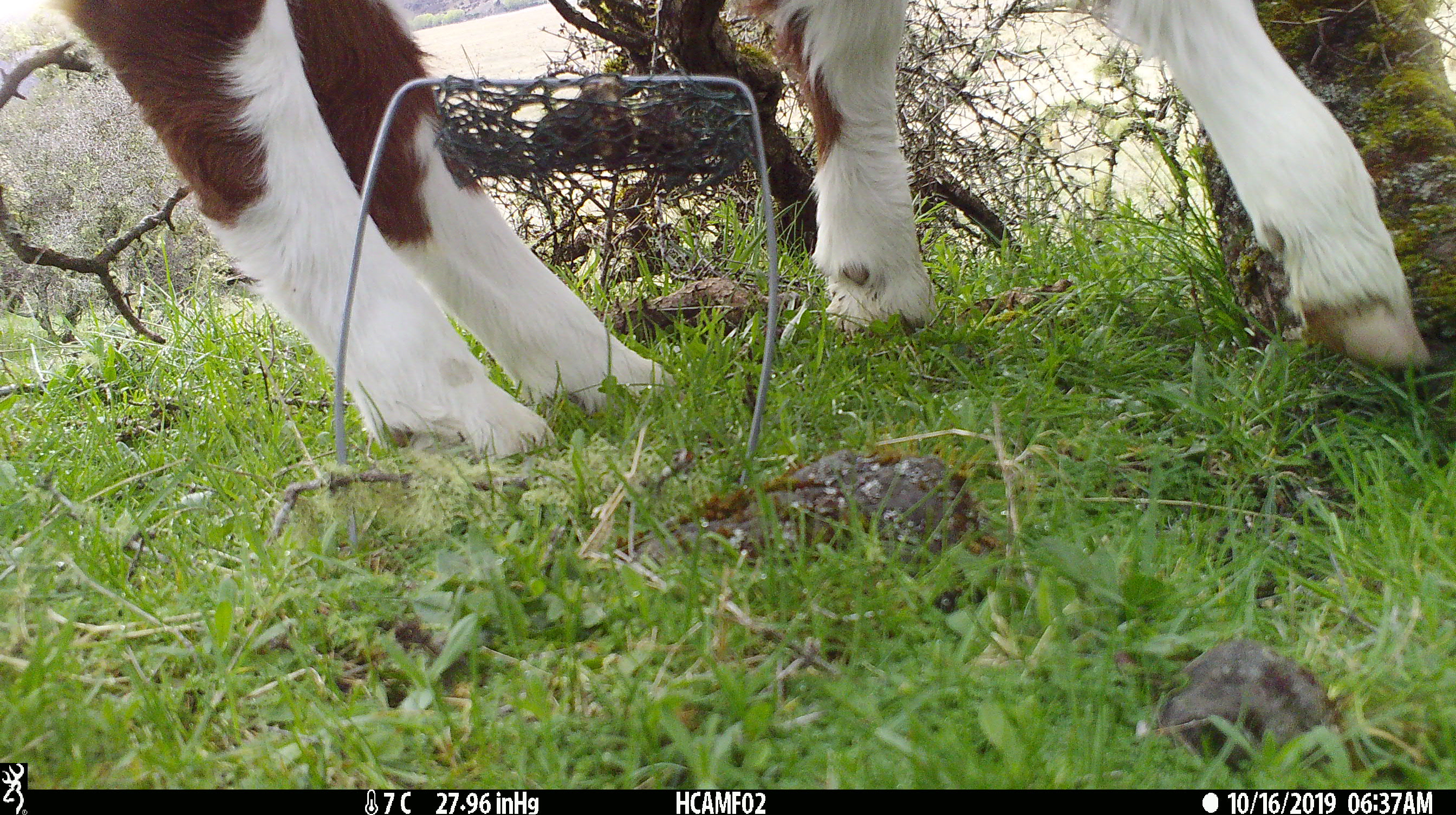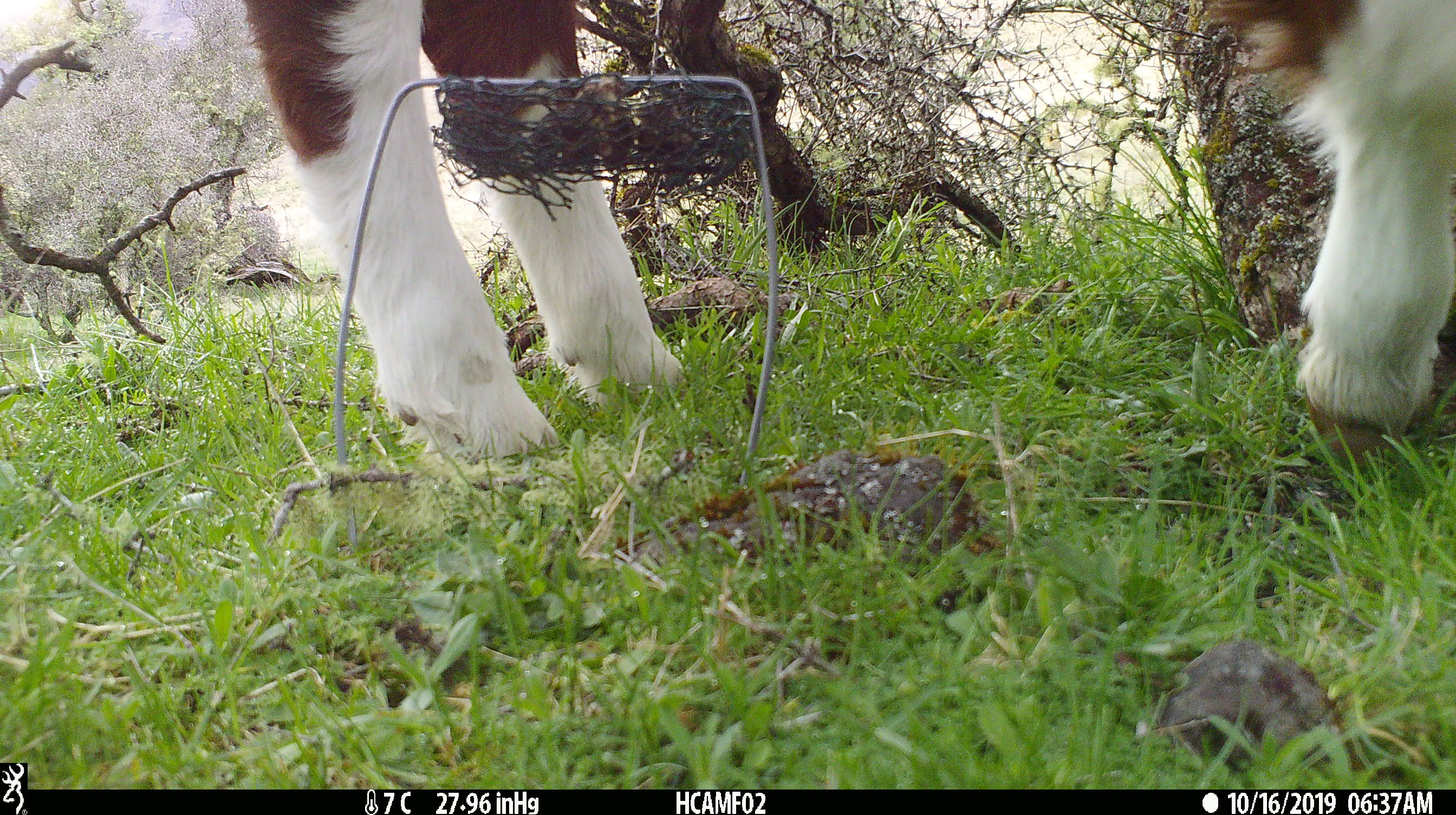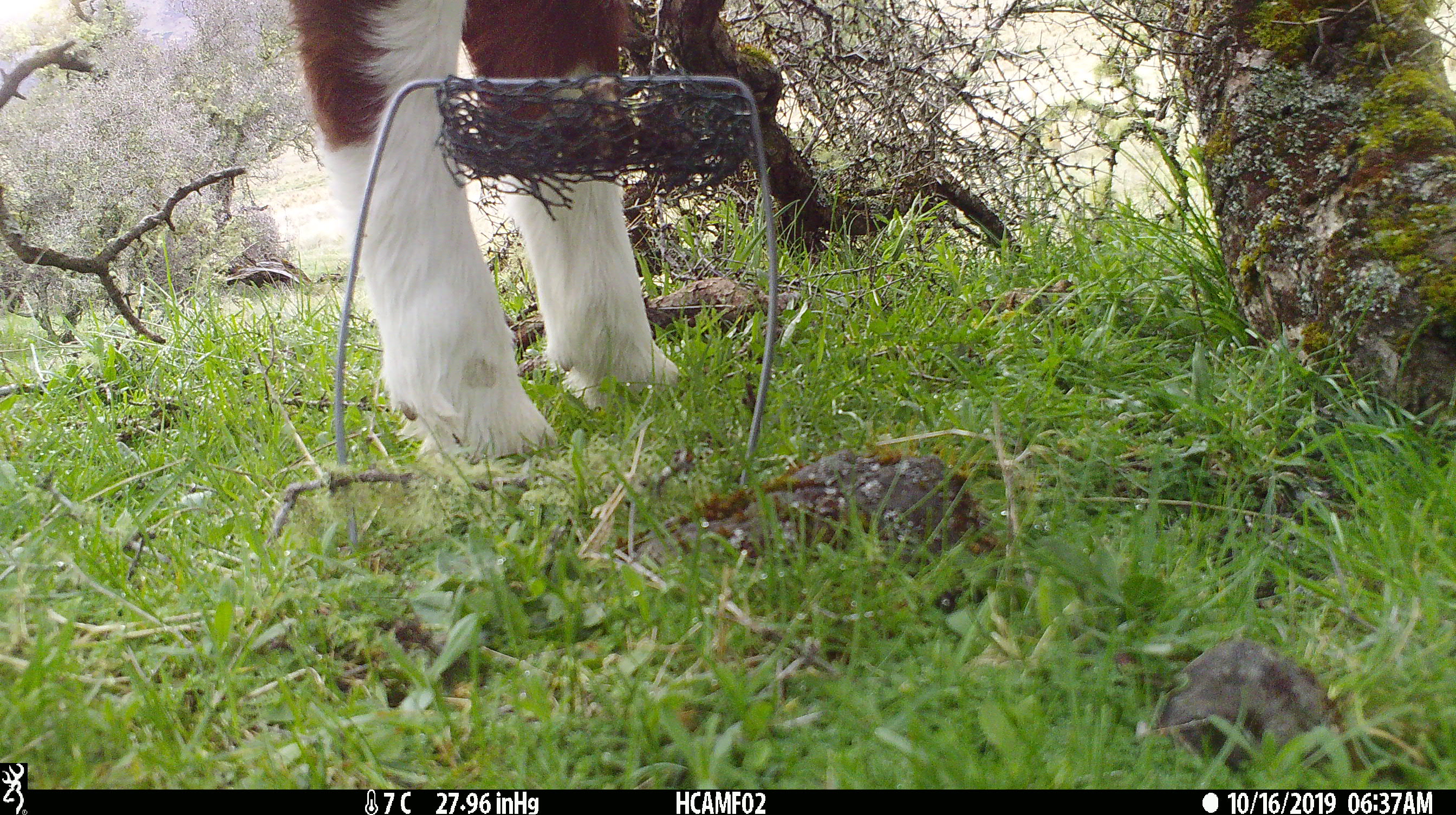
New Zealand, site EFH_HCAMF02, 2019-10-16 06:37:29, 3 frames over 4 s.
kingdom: Animalia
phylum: Chordata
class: Mammalia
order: Artiodactyla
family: Bovidae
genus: Bos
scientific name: Bos taurus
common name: domestic cow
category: cow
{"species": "cow (domestic cow) (Bos taurus)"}